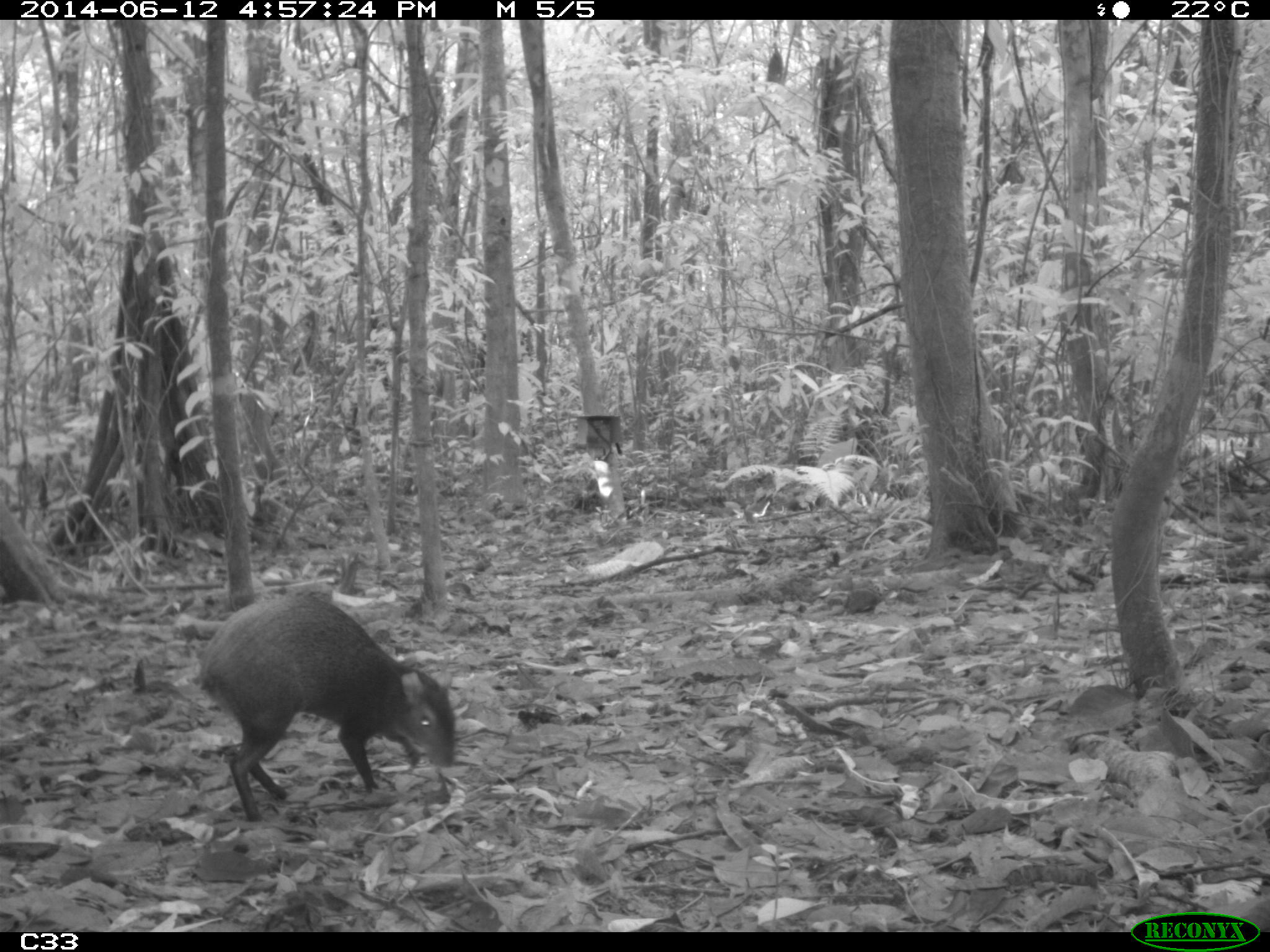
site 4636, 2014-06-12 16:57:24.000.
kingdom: Animalia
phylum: Chordata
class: Mammalia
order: Rodentia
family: Dasyproctidae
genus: Dasyprocta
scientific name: Dasyprocta leporina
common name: red-rumped agouti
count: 1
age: adult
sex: male